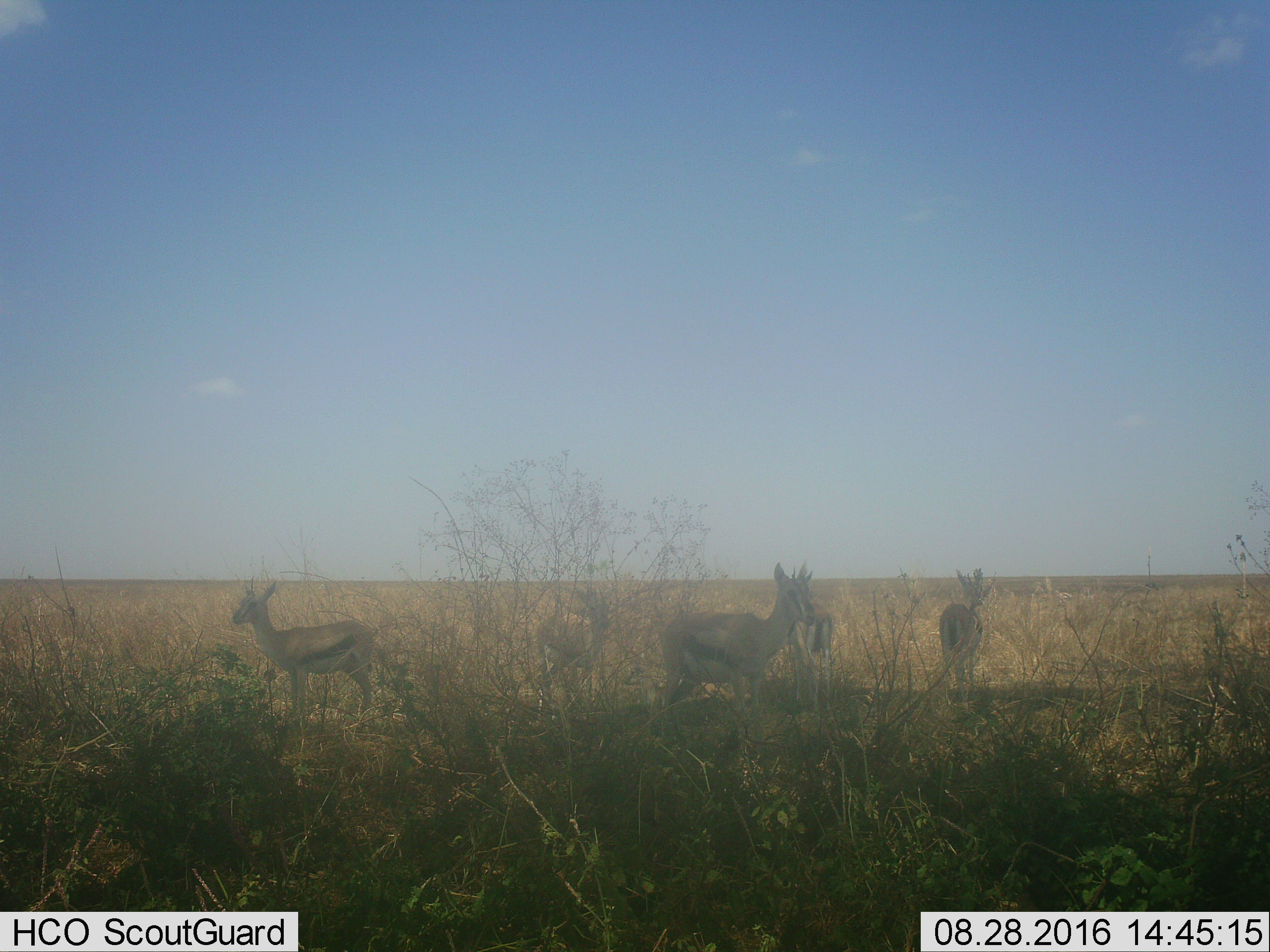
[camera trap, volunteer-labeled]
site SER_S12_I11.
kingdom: Animalia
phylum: Chordata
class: Mammalia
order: Artiodactyla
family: Bovidae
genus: Eudorcas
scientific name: Eudorcas thomsonii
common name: thomson's gazelle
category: gazellethomsons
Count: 5.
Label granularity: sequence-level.